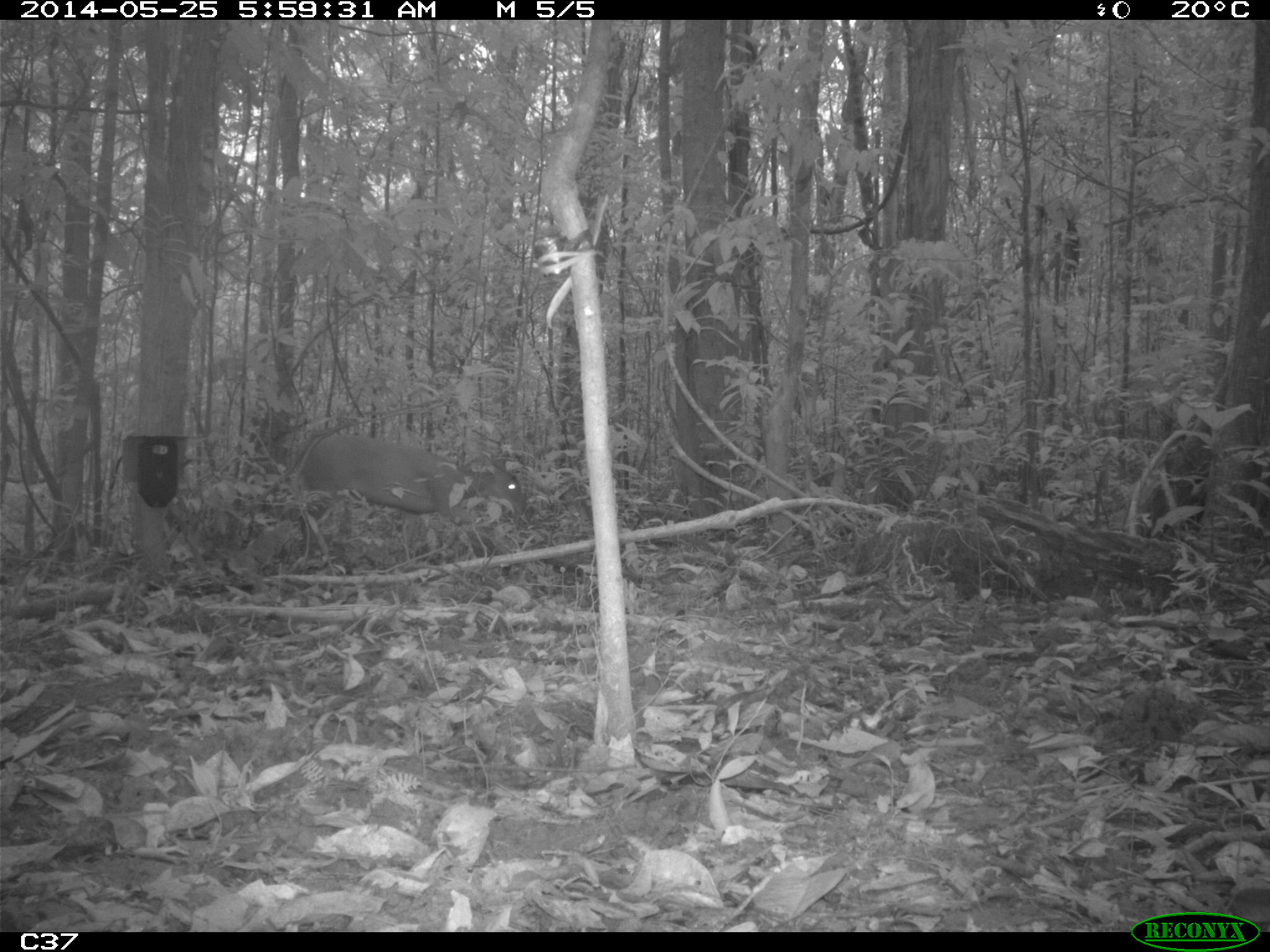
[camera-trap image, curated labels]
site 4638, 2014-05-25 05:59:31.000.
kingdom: Animalia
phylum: Chordata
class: Mammalia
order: Artiodactyla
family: Cervidae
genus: Mazama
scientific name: Mazama americana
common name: red brocket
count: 1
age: adult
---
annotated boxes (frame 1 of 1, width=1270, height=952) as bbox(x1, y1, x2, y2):
mazama americana: bbox(294, 433, 526, 576)